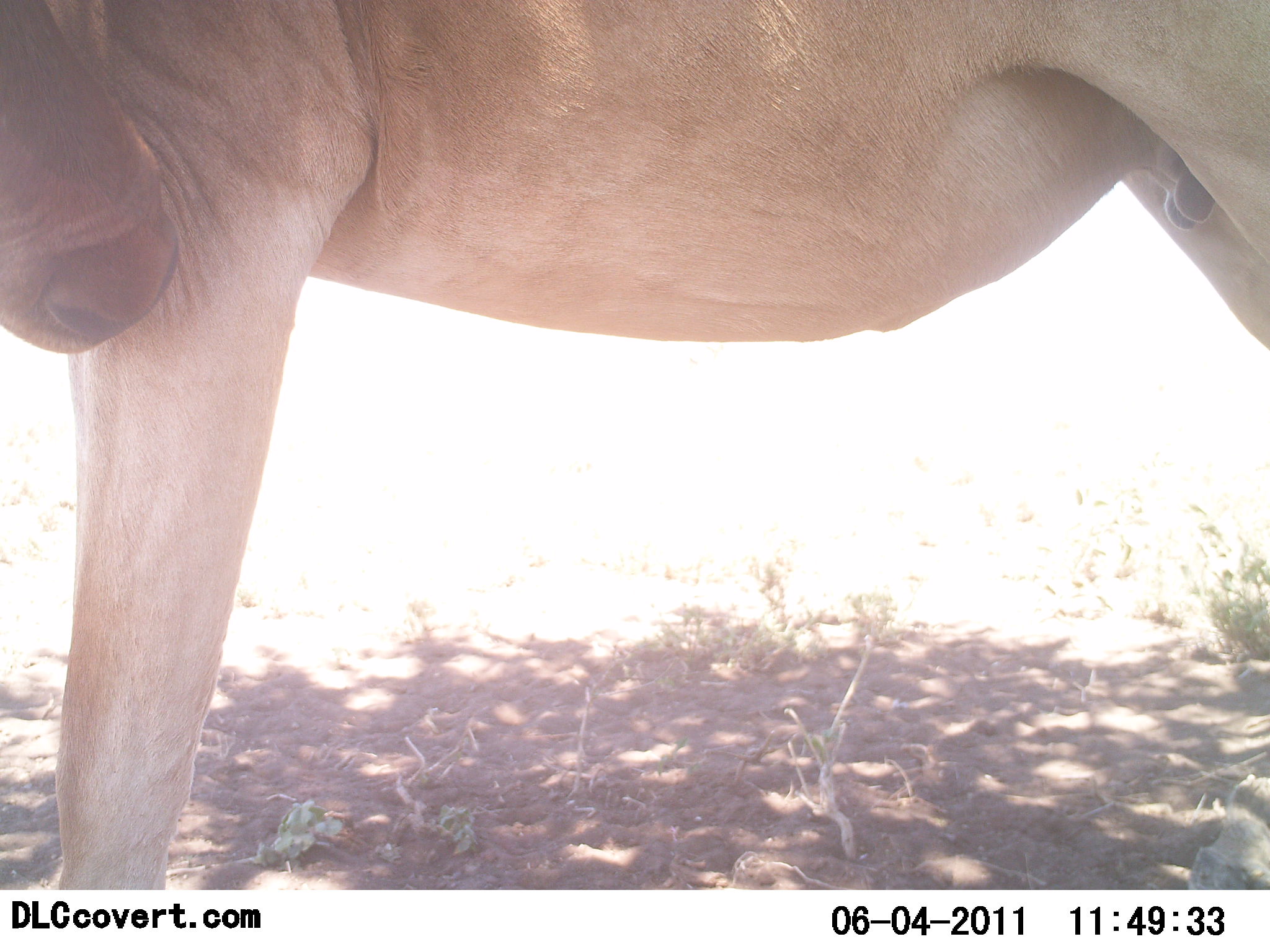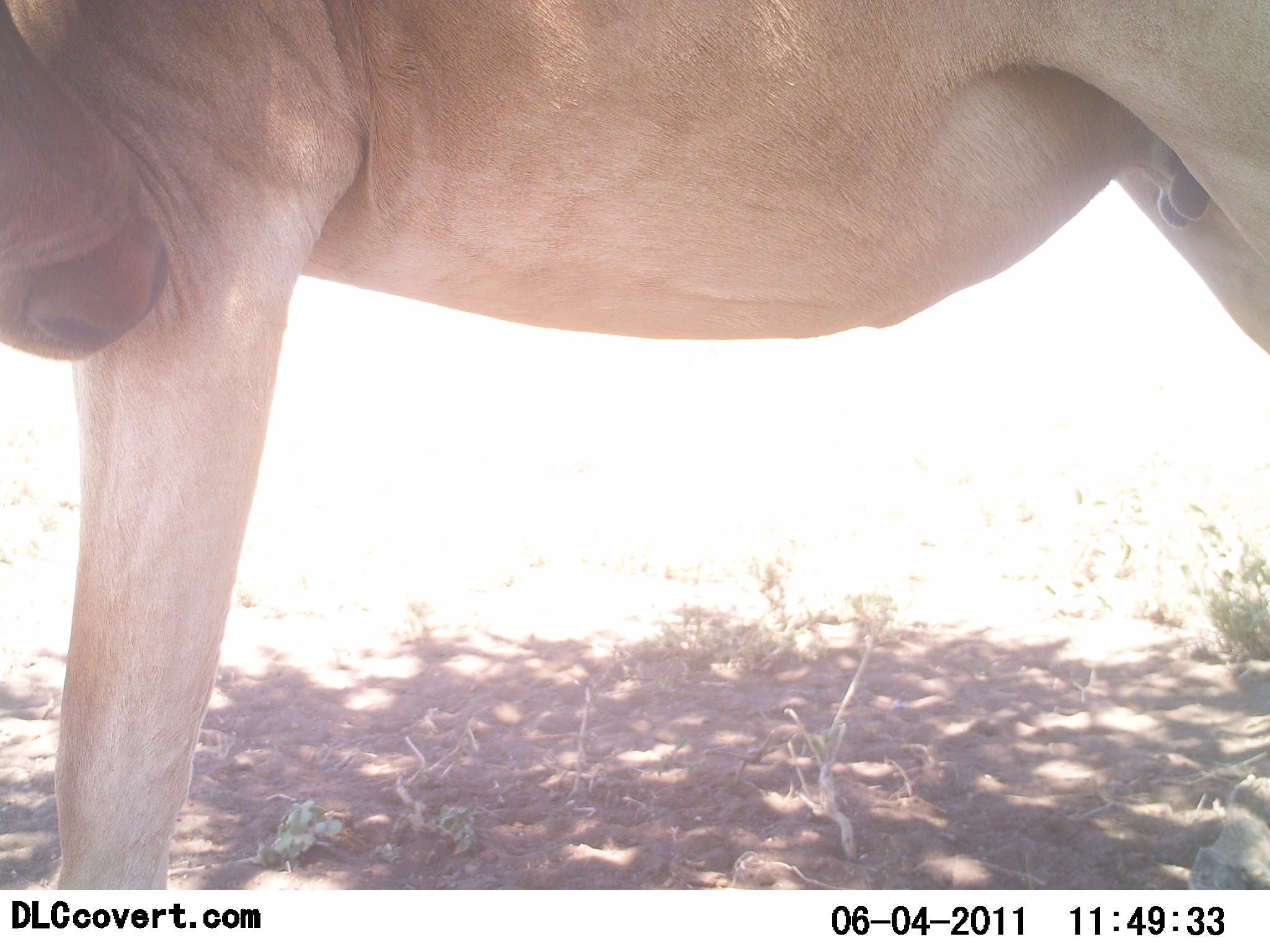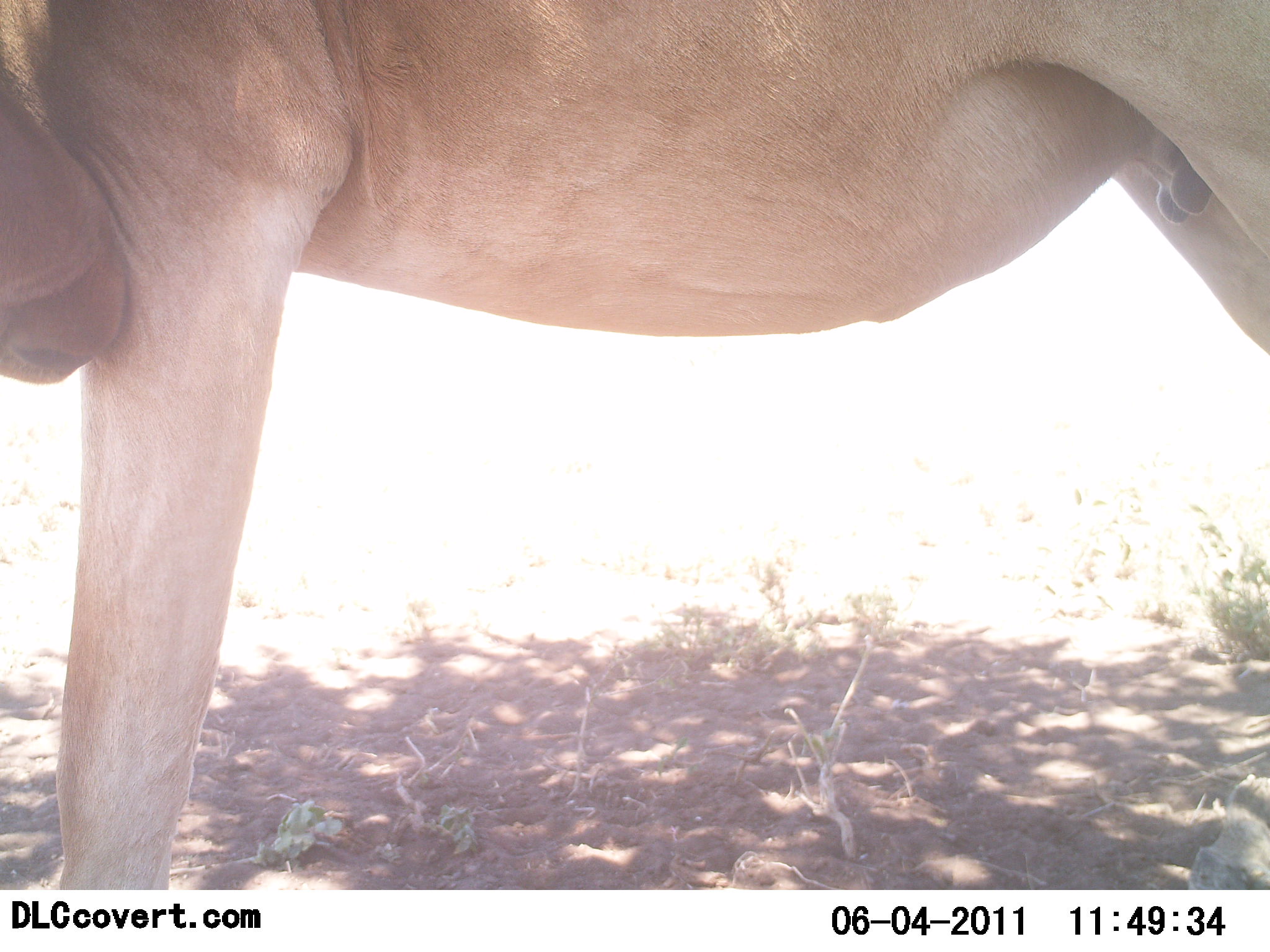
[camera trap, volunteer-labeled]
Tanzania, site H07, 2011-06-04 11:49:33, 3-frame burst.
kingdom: Animalia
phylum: Chordata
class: Mammalia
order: Artiodactyla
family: Bovidae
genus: Alcelaphus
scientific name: Alcelaphus buselaphus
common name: hartebeest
Hartebeest (Alcelaphus buselaphus), count 1. Behavior (volunteer vote fractions): standing 100%, resting 0%, moving 0%, interacting 0%. Young present (vote fraction): 8%. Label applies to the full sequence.